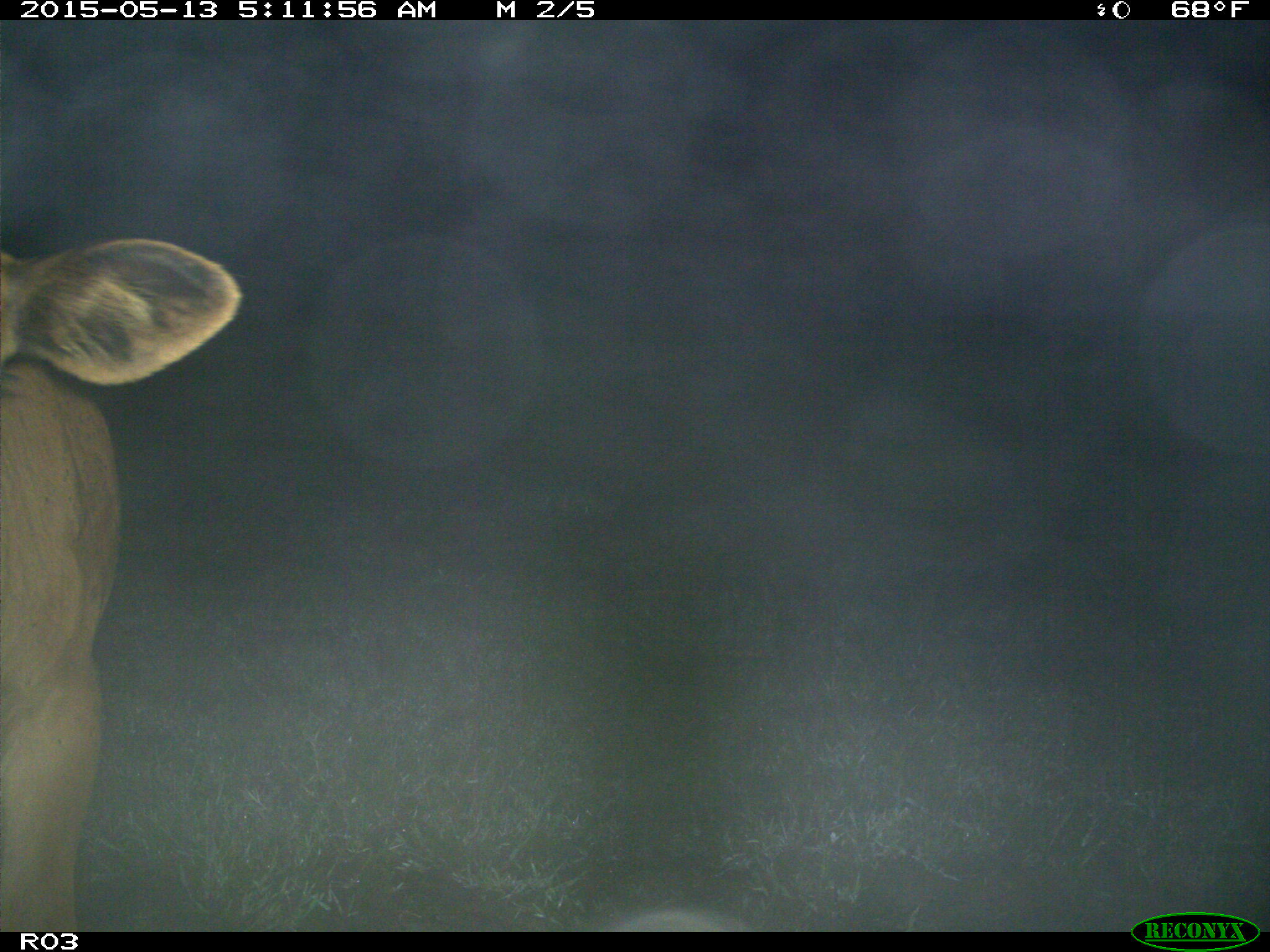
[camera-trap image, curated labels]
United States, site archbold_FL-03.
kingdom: Animalia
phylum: Chordata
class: Mammalia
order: Artiodactyla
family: Bovidae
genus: Bos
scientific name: Bos taurus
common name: domestic cow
Bos taurus (domestic cow).